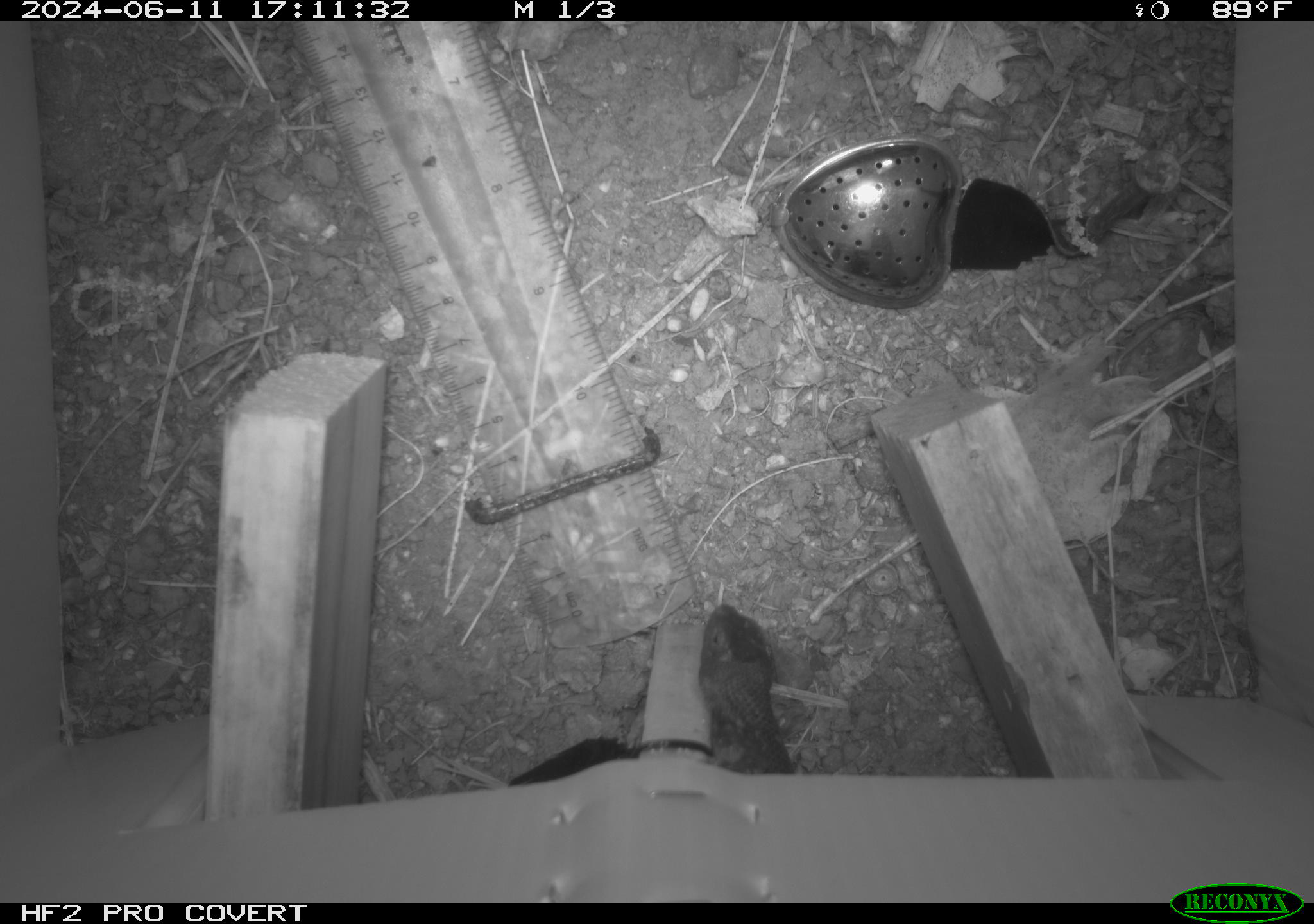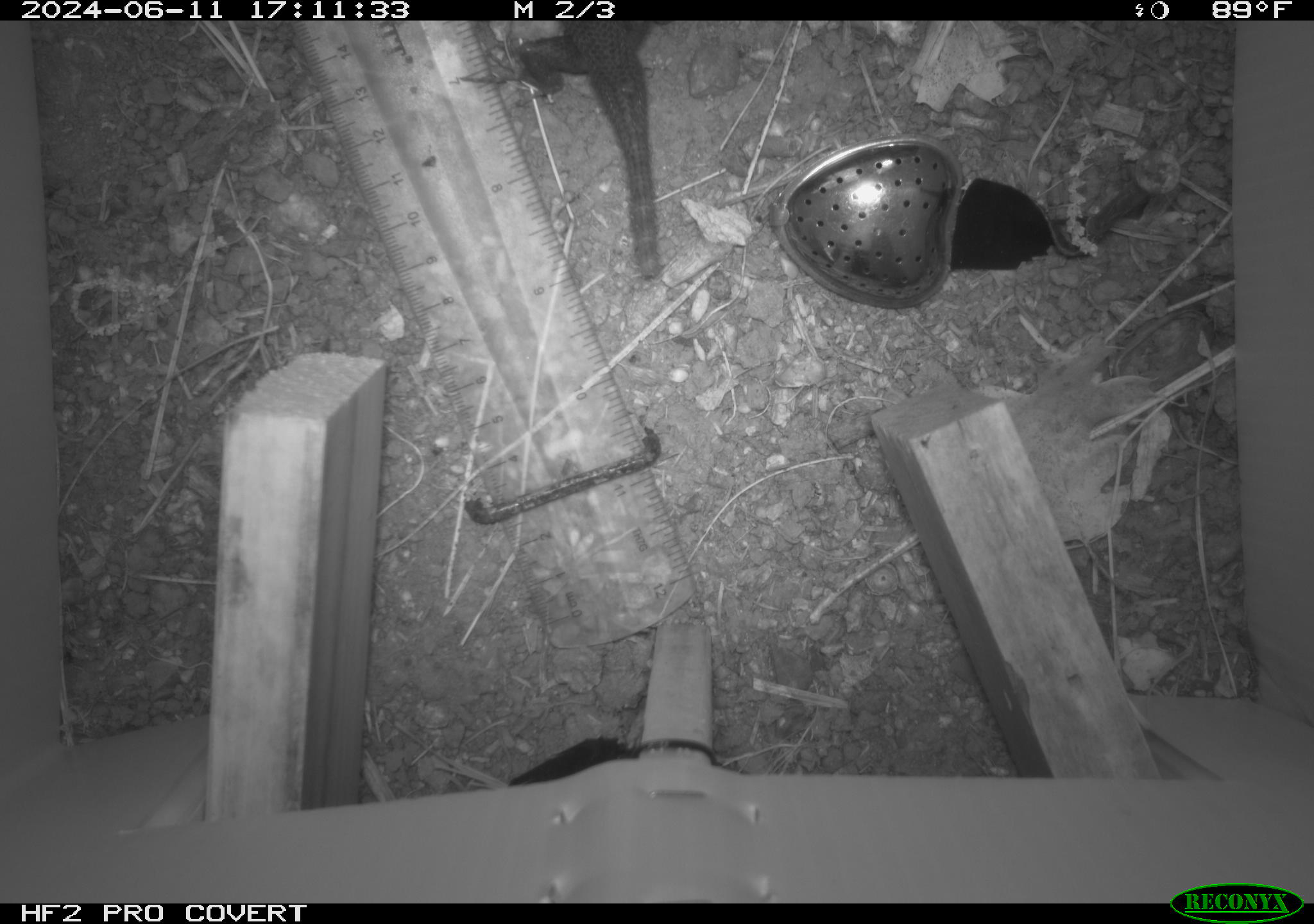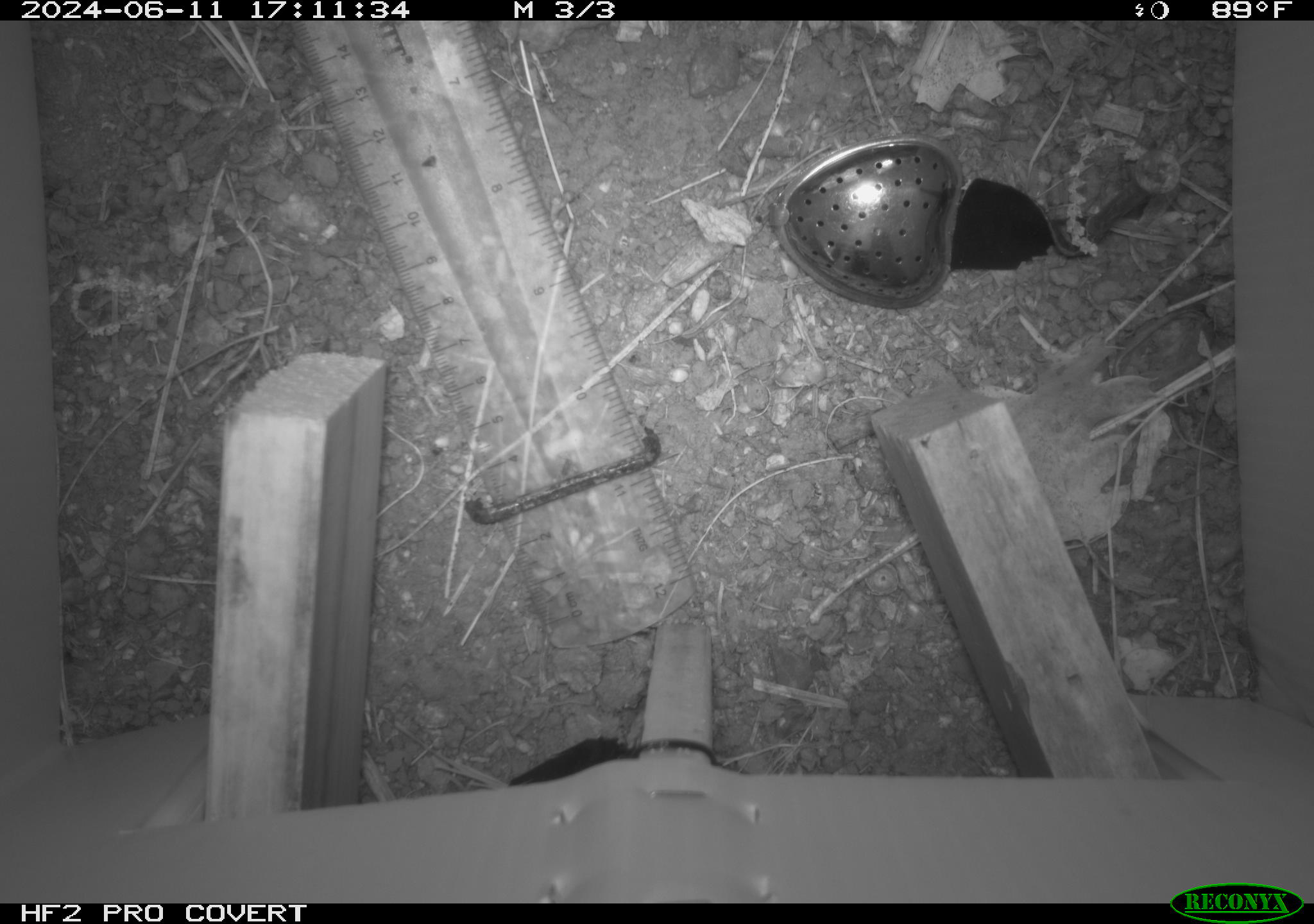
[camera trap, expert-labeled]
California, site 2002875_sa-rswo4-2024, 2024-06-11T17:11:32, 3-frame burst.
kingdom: Animalia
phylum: Chordata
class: Reptilia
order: Squamata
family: Phrynosomatidae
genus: Sceloporus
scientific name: Sceloporus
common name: spiny lizards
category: sceloporus species